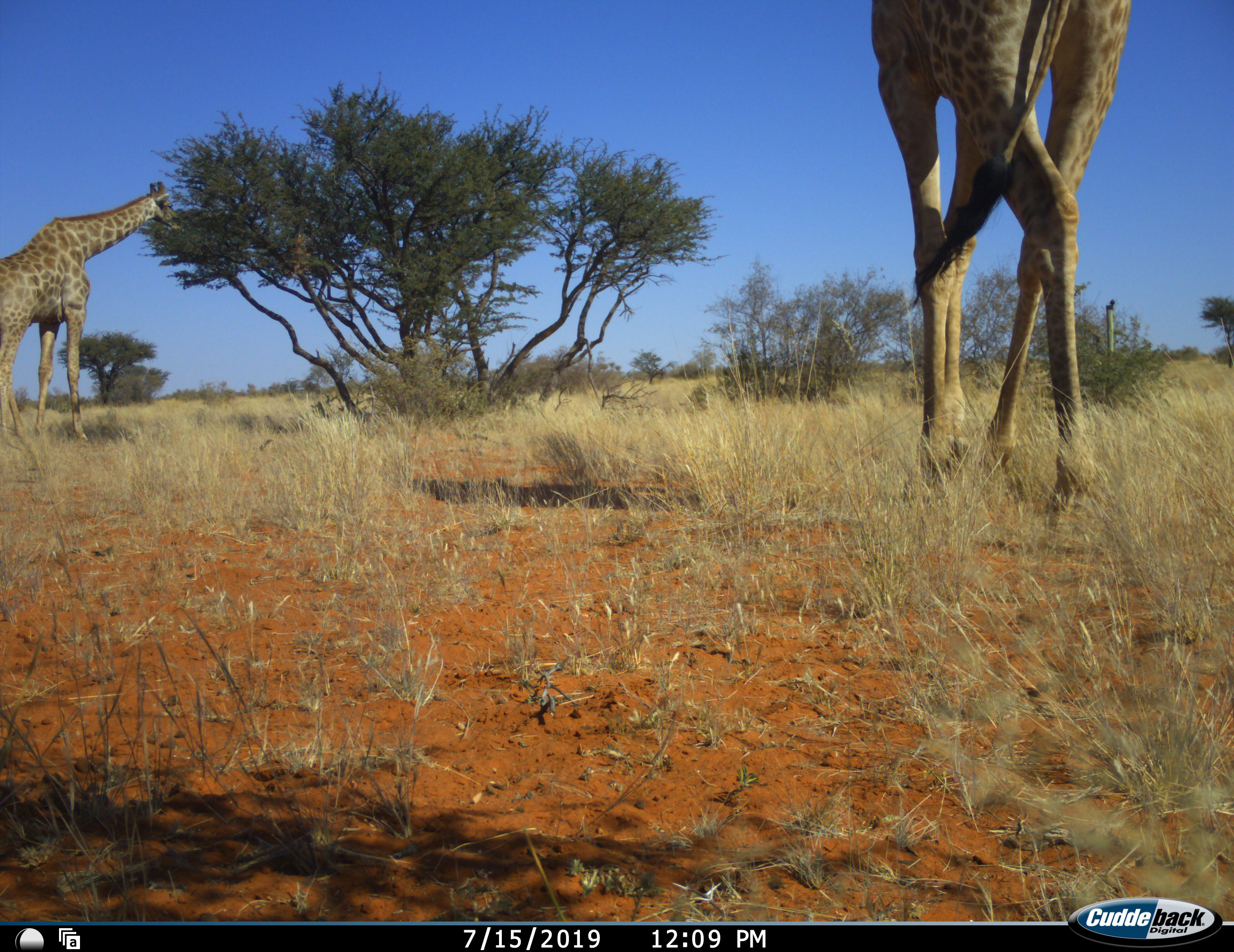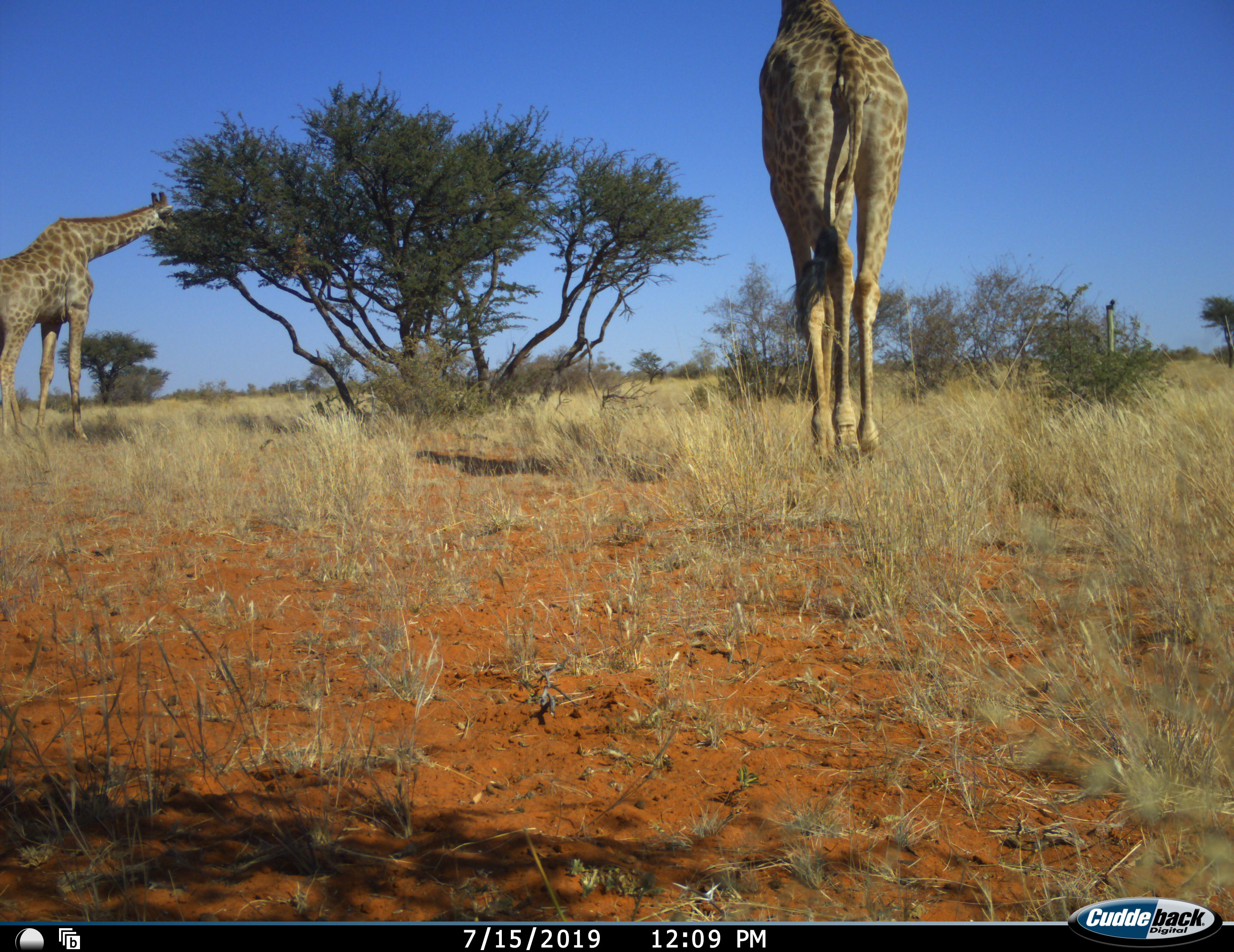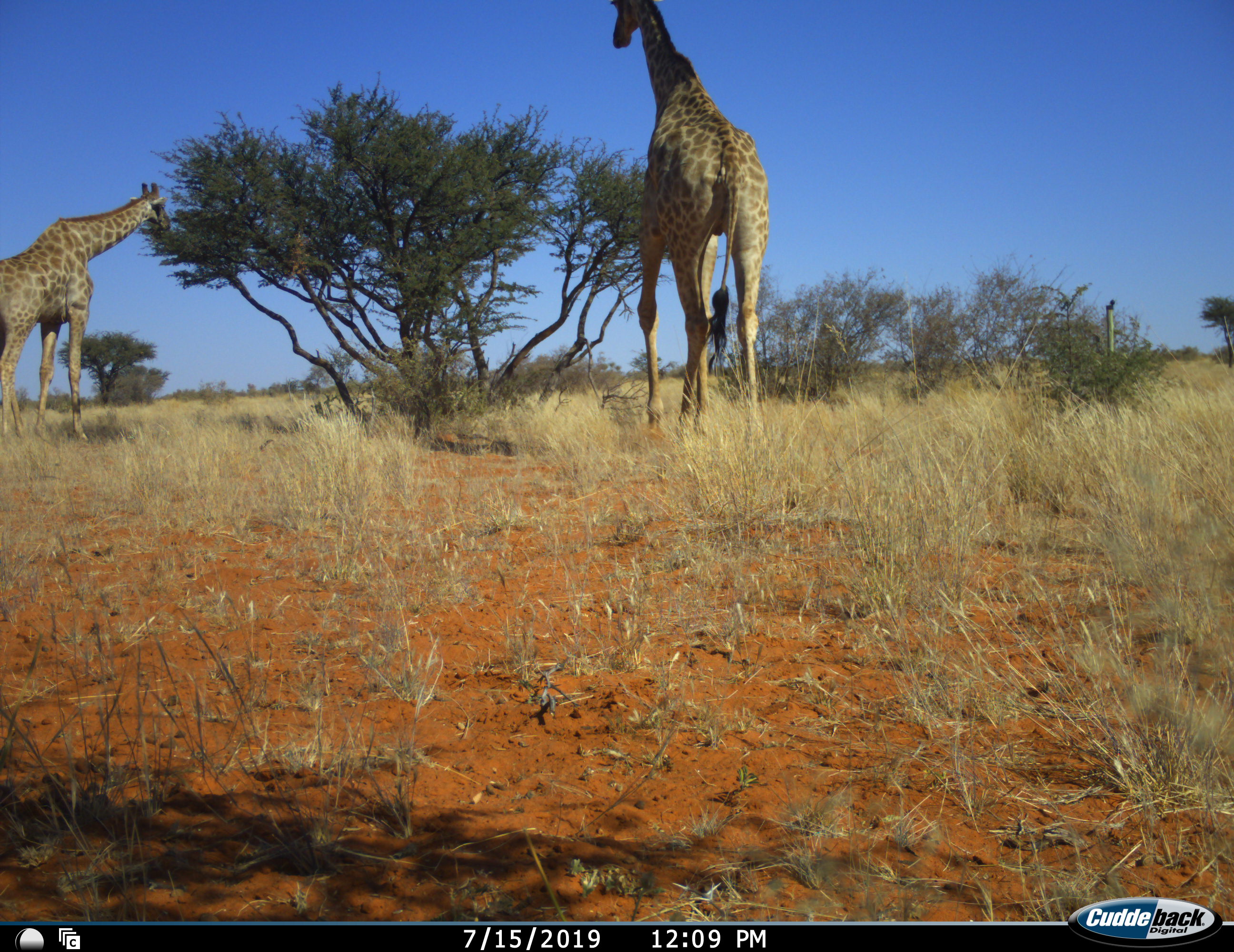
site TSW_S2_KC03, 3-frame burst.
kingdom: Animalia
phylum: Chordata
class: Mammalia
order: Artiodactyla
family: Giraffidae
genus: Giraffa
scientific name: Giraffa camelopardalis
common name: giraffe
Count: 2.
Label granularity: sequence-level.